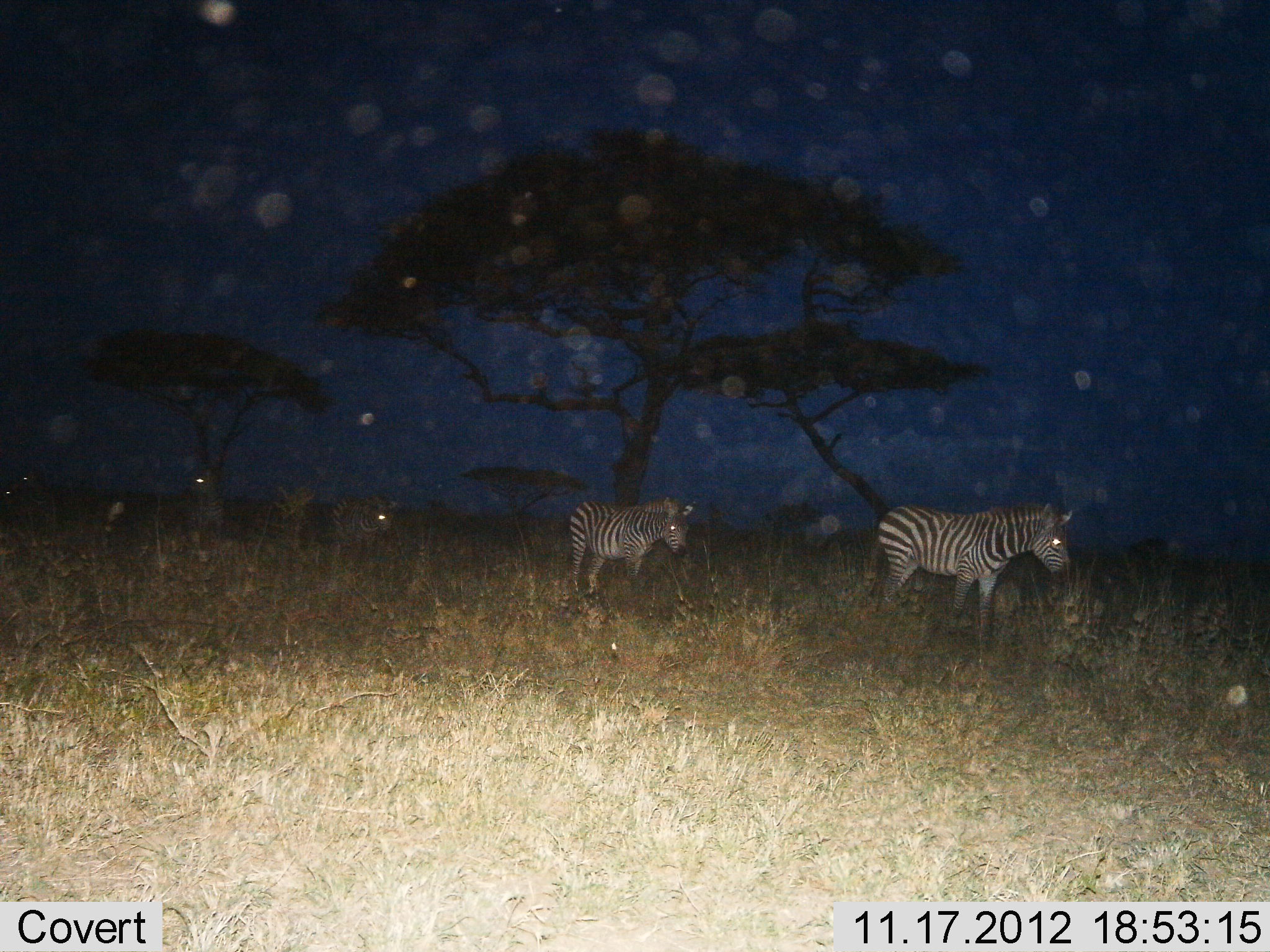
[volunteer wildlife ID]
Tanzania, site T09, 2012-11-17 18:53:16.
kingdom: Animalia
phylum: Chordata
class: Mammalia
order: Perissodactyla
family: Equidae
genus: Equus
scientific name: Equus quagga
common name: plains zebra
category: zebra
Zebra (plains zebra) (Equus quagga), count 4. Behavior (volunteer vote fractions): standing 20%, resting 0%, moving 80%, interacting 0%. Young present (vote fraction): 0%. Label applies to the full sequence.